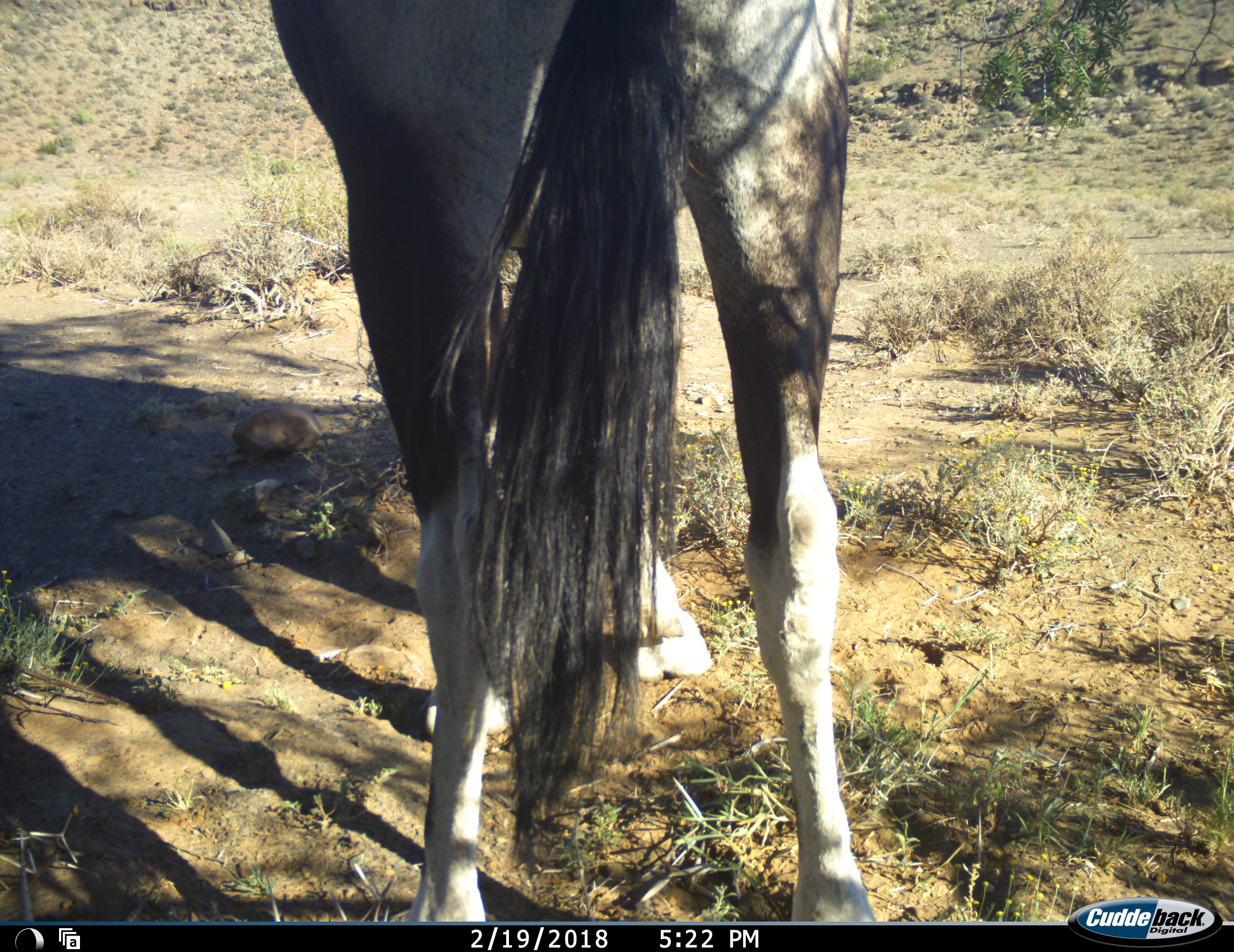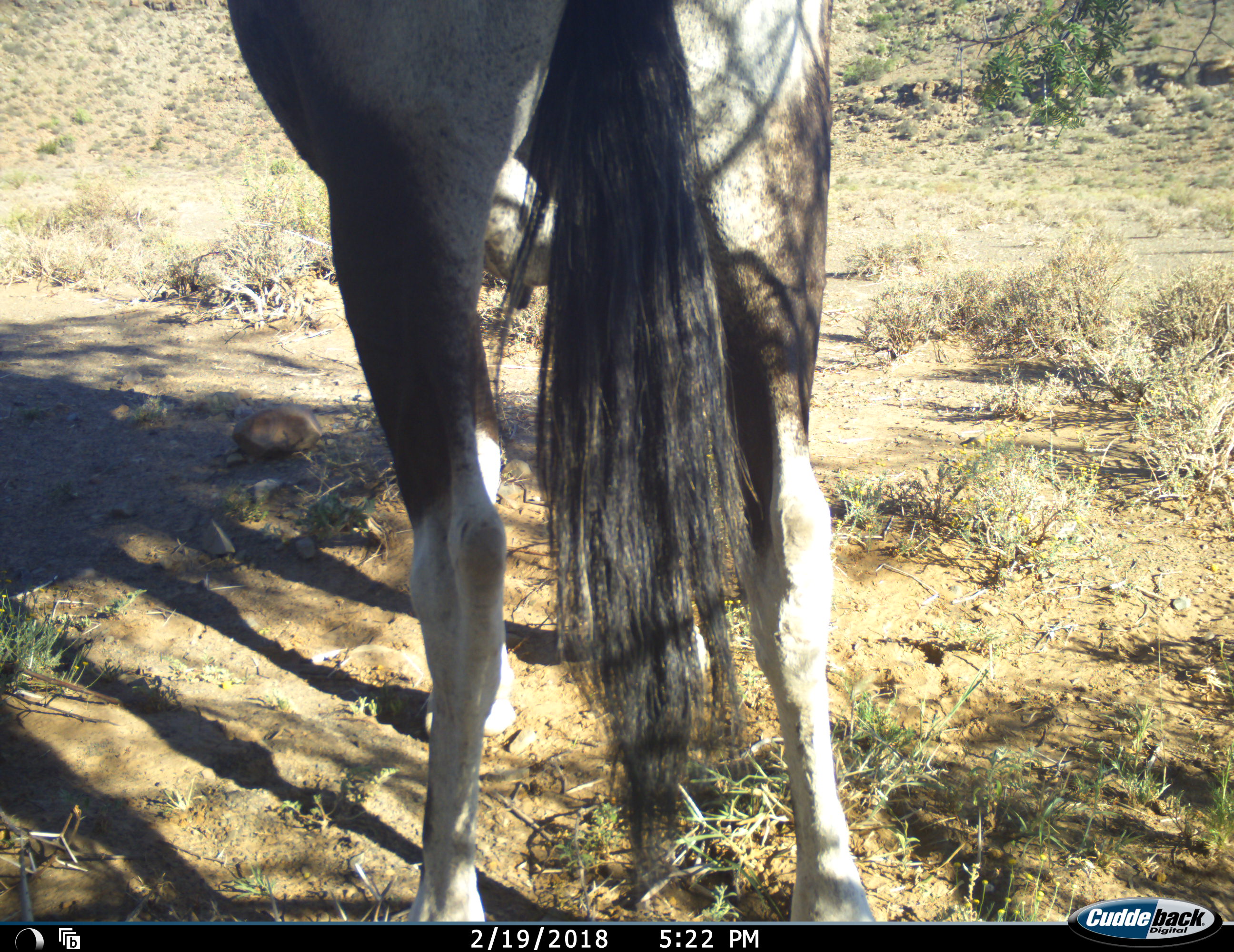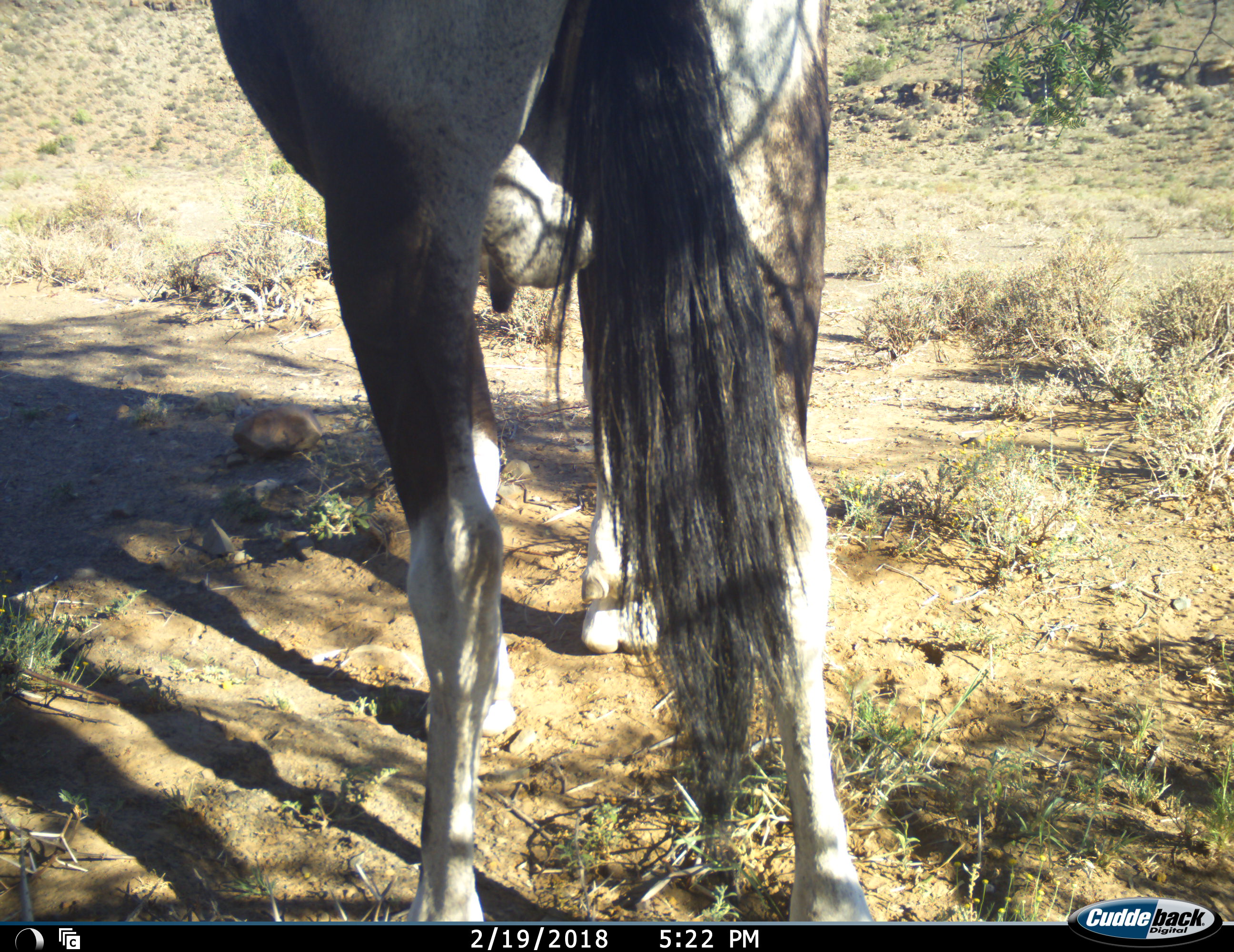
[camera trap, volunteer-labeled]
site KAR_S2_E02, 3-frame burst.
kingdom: Animalia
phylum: Chordata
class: Mammalia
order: Artiodactyla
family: Bovidae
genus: Oryx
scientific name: Oryx gazella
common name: gemsbok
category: oryx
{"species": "oryx (gemsbok) (Oryx gazella)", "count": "1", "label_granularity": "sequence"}